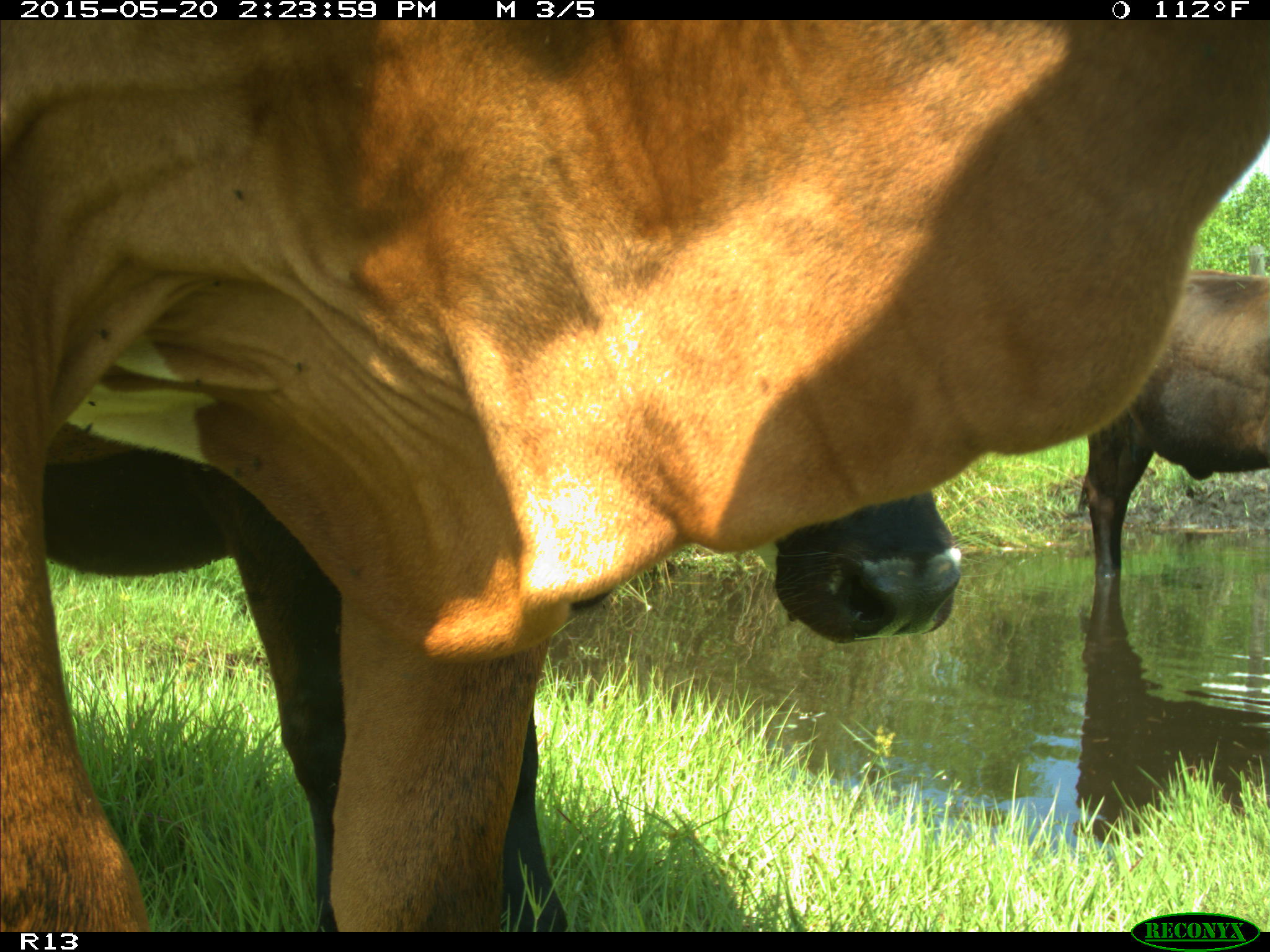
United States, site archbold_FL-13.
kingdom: Animalia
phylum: Chordata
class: Mammalia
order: Artiodactyla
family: Bovidae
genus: Bos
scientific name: Bos taurus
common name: domestic cow